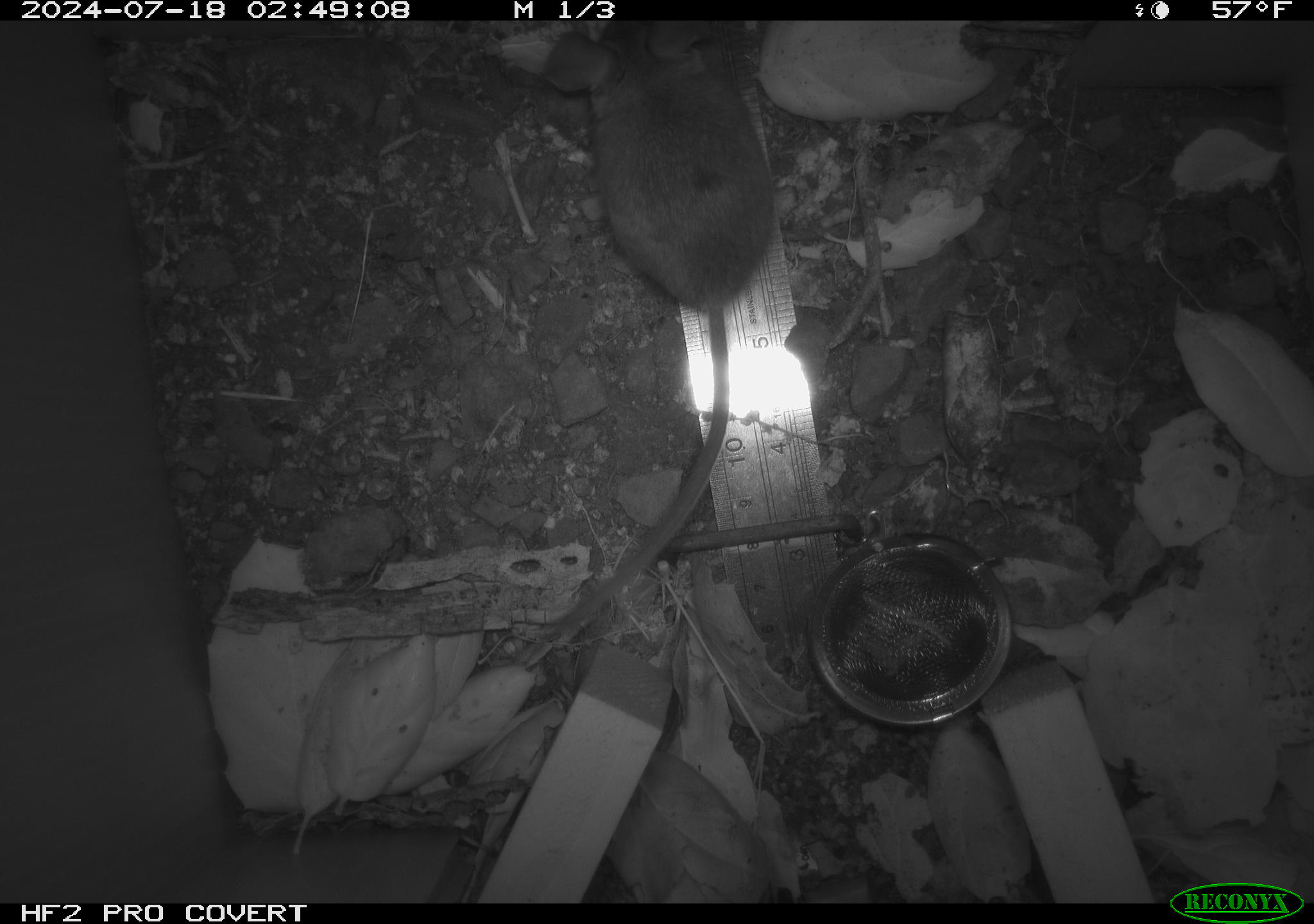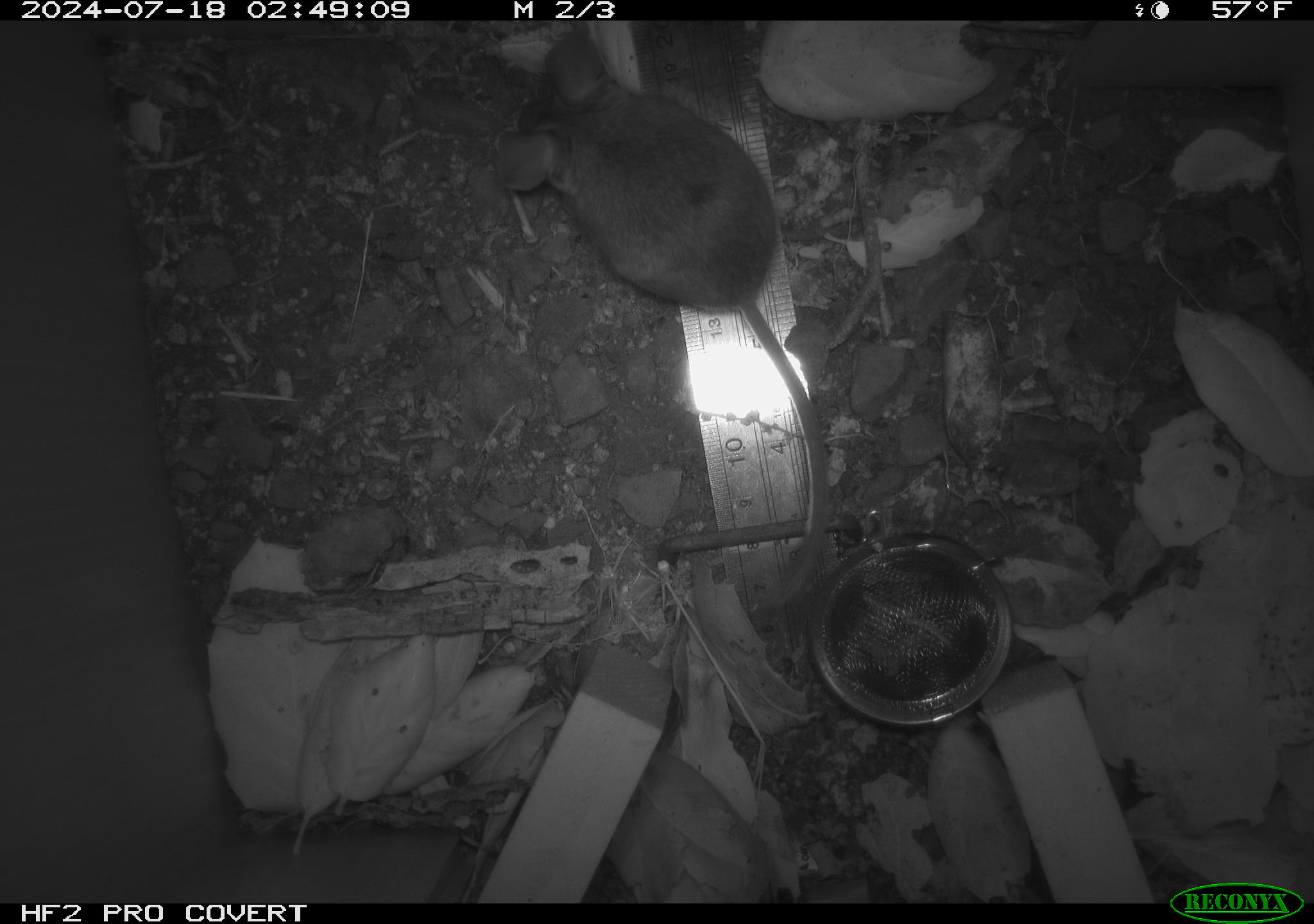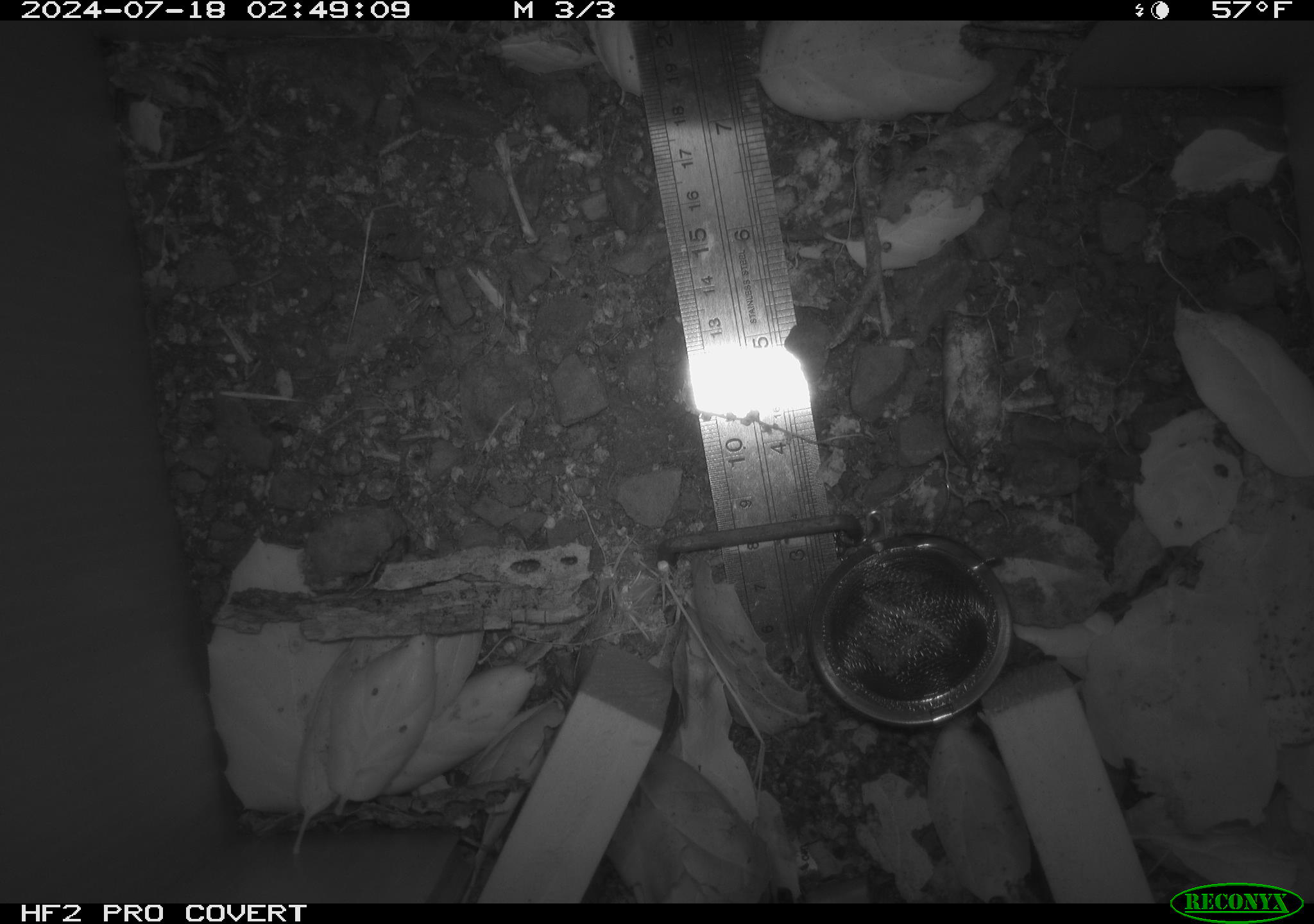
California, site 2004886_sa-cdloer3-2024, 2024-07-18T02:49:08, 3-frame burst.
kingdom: Animalia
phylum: Chordata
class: Mammalia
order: Rodentia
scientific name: Rodentia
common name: rodent